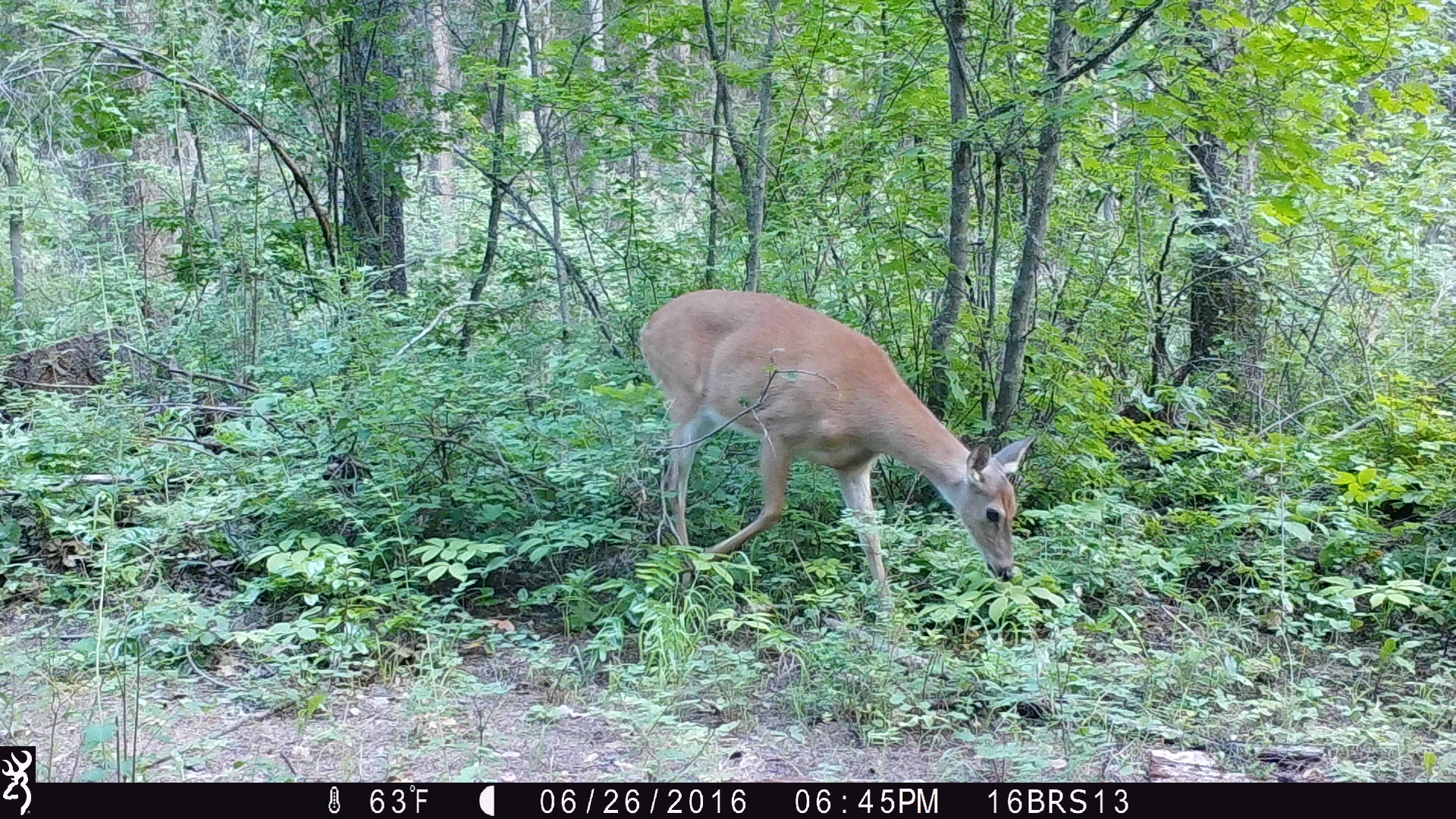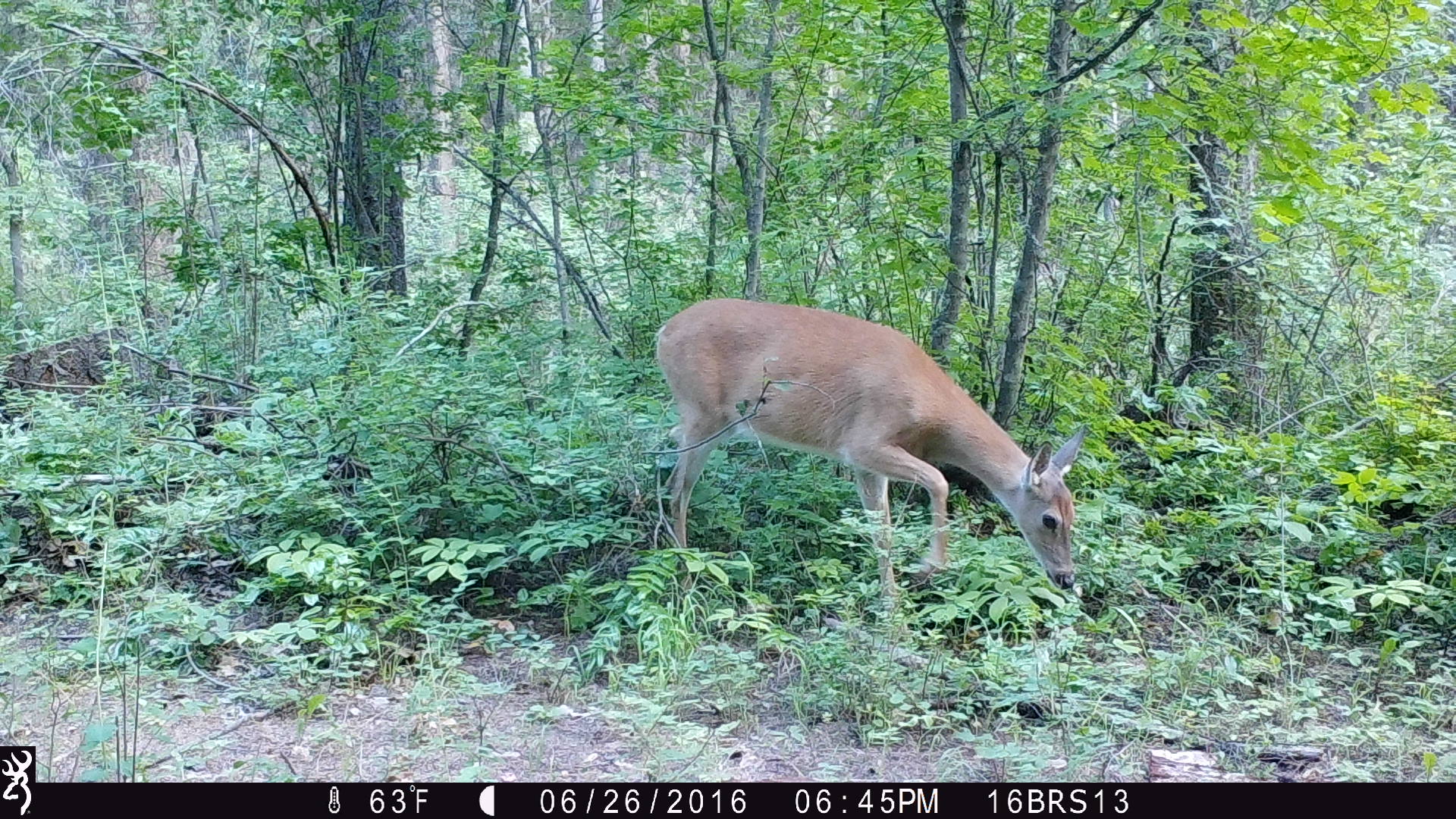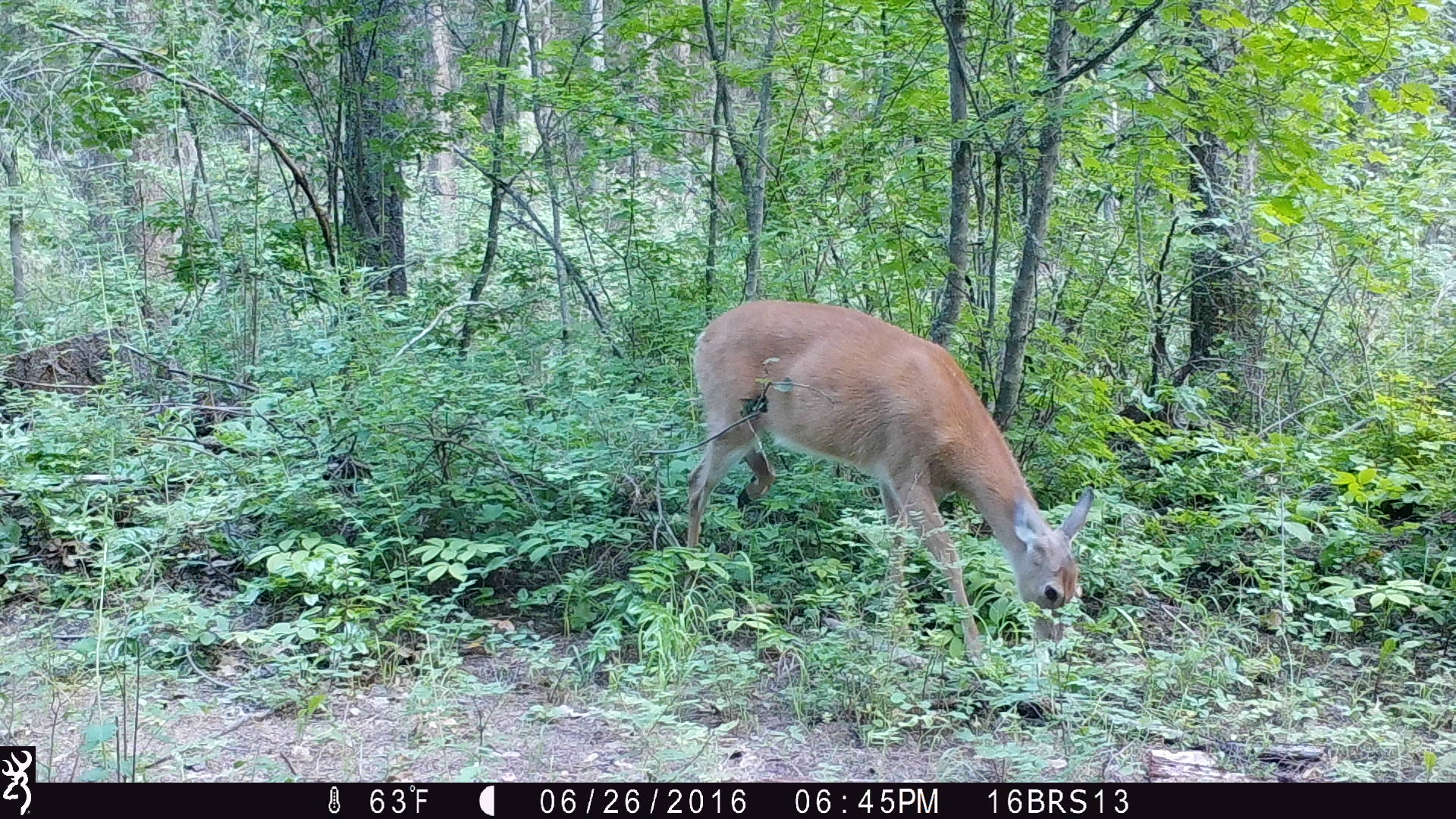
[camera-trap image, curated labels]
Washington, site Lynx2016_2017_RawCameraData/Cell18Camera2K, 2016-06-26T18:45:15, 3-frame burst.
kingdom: Animalia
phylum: Chordata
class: Mammalia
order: Artiodactyla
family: Cervidae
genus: Odocoileus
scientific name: Odocoileus virginianus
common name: white-tailed deer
Odocoileus virginianus (white-tailed deer). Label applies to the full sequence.